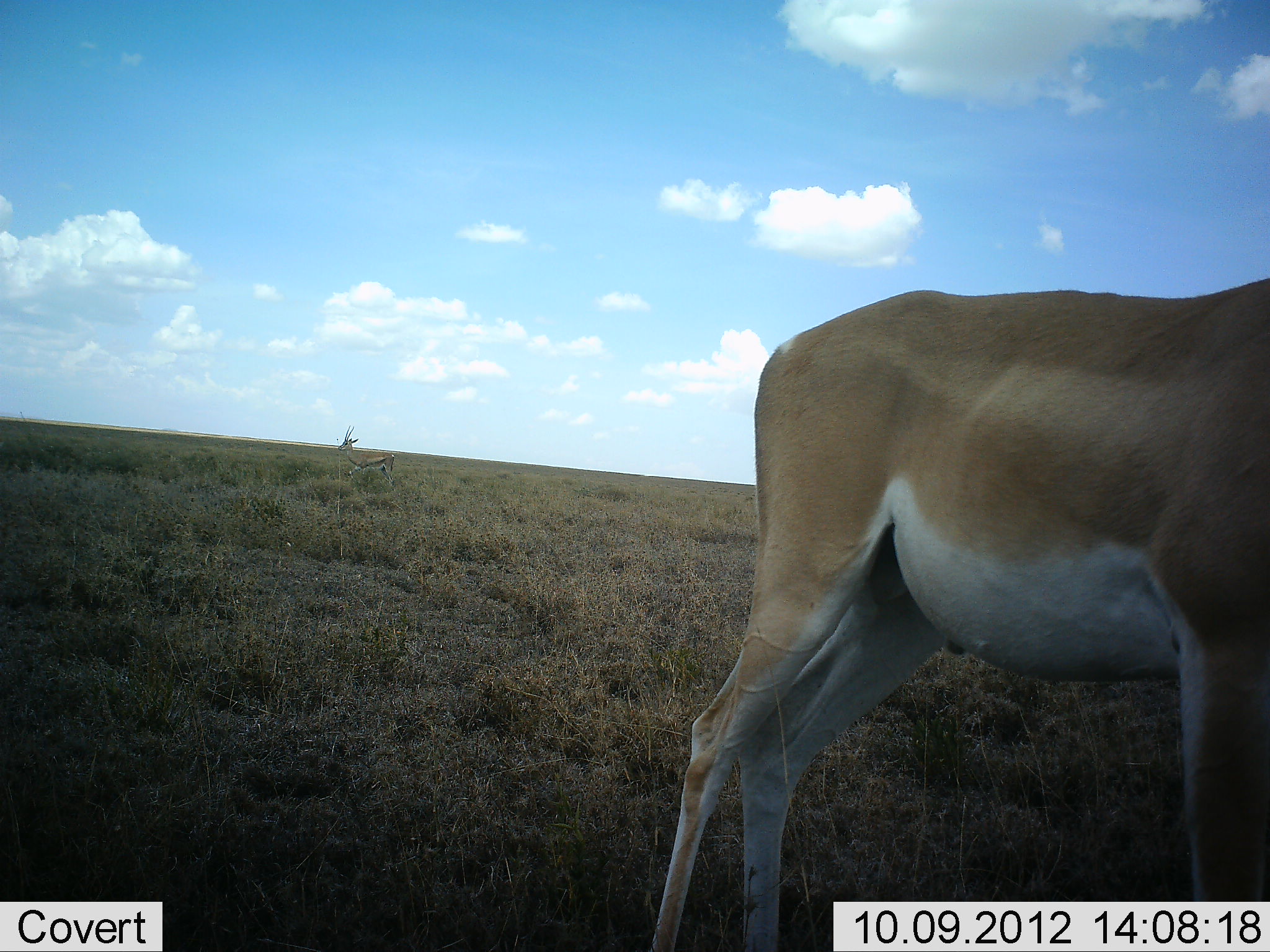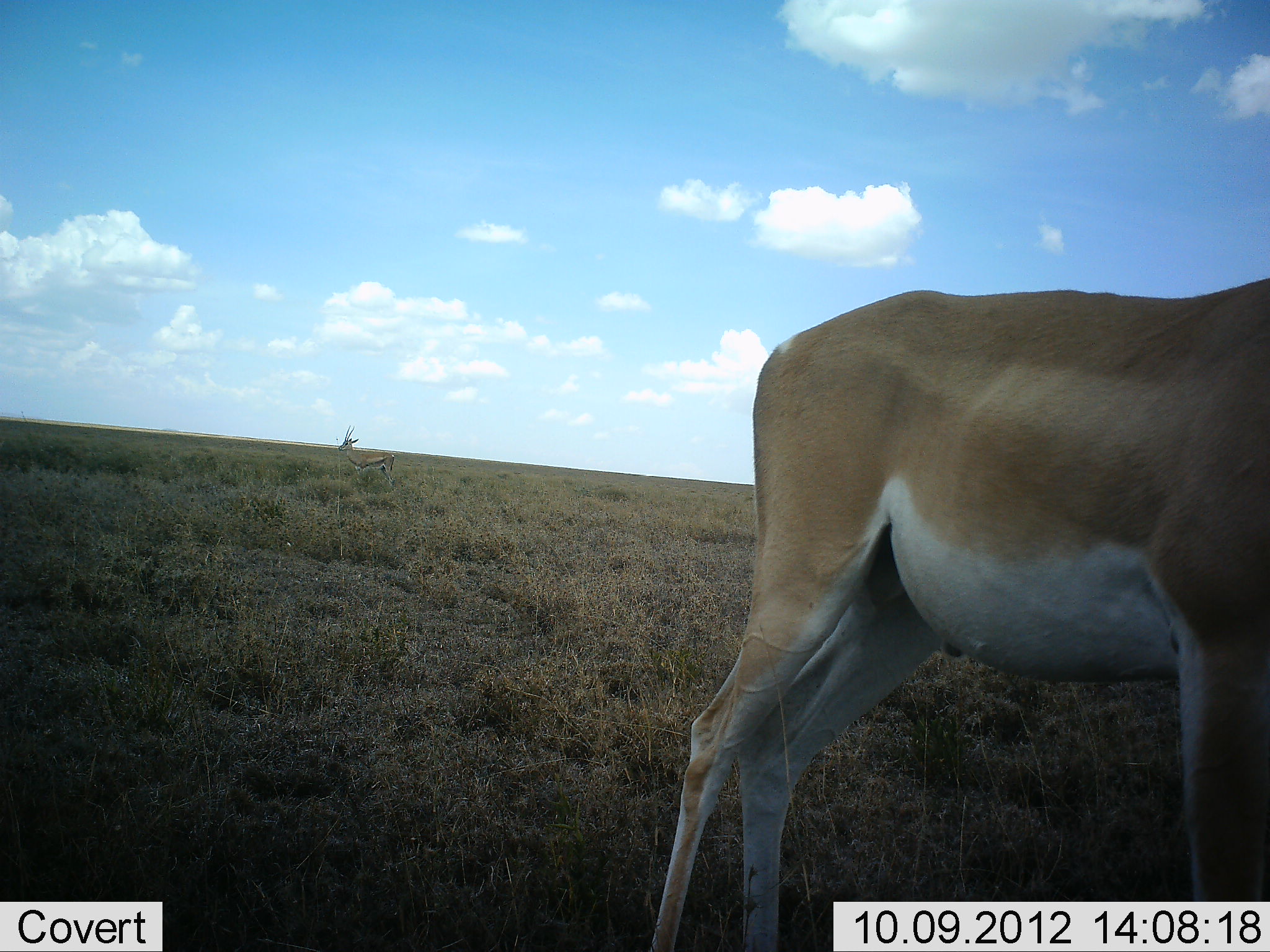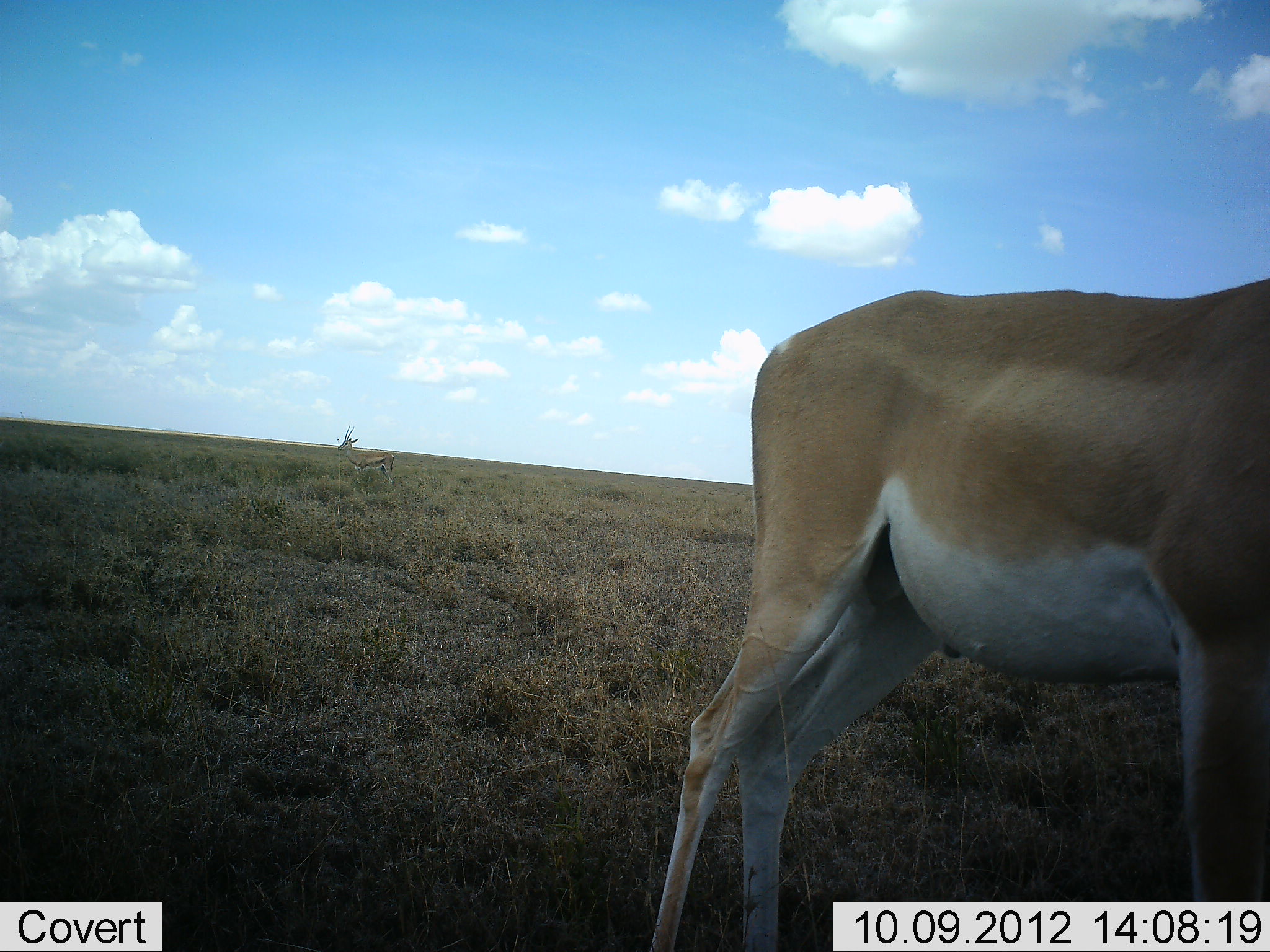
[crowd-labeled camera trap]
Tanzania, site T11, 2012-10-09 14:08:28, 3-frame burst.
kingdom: Animalia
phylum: Chordata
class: Mammalia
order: Artiodactyla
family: Bovidae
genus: Nanger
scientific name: Nanger granti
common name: grant's gazelle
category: gazellegrants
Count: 1.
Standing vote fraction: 100%.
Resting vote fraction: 0%.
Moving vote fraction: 0%.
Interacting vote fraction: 0%.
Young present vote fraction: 0%.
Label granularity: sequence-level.